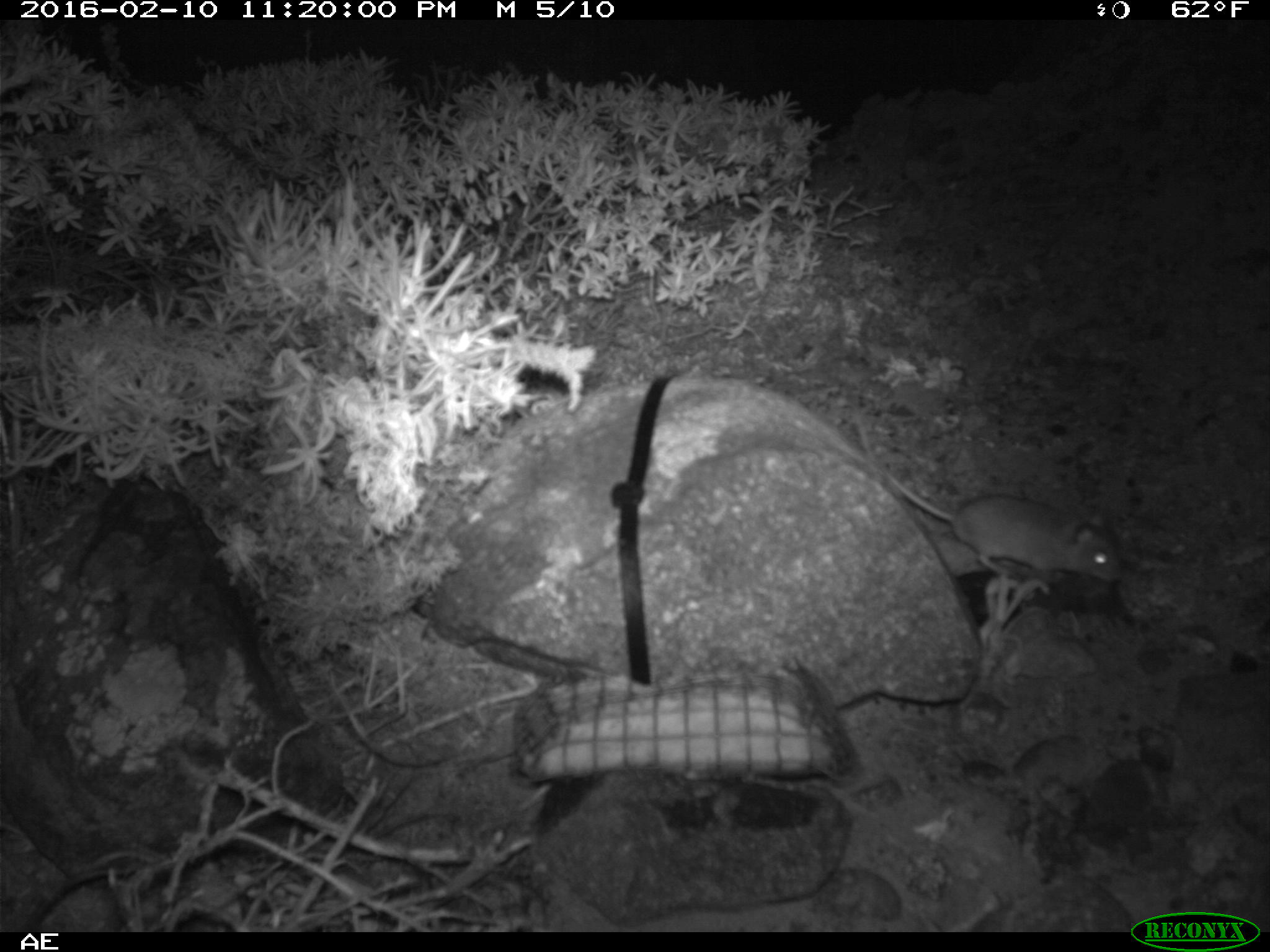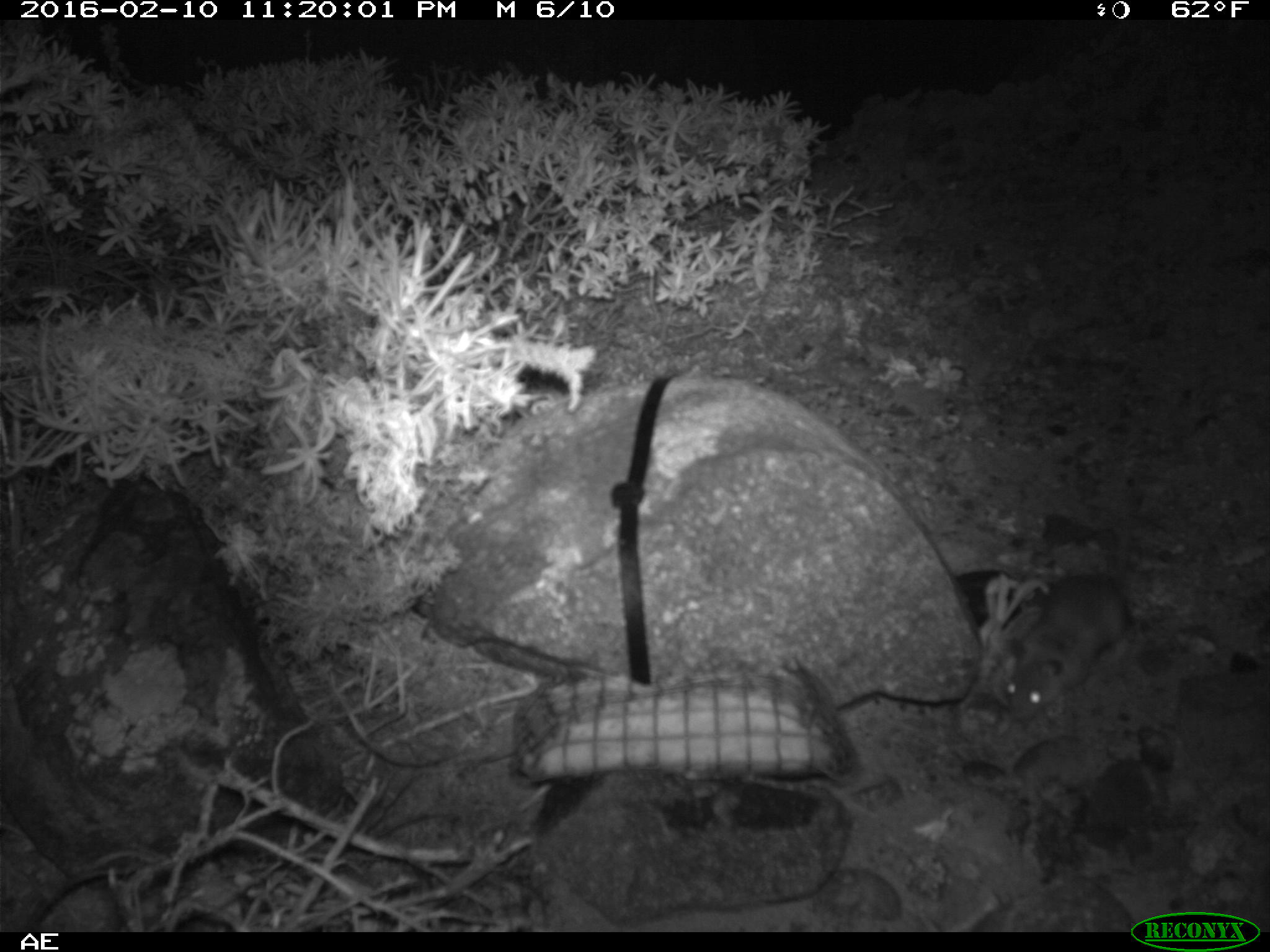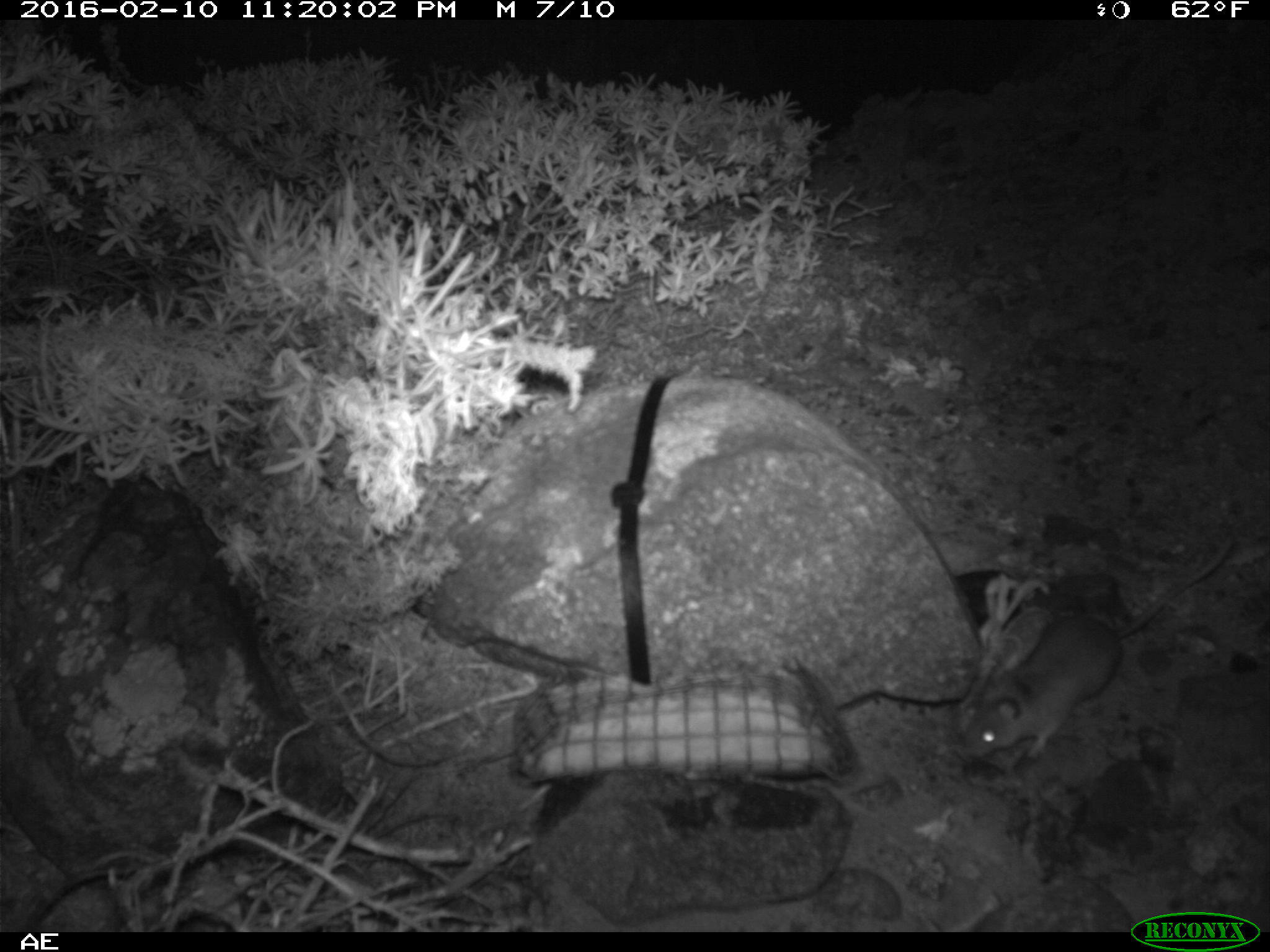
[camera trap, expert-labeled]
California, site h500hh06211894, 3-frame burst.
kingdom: Animalia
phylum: Chordata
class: Mammalia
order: Rodentia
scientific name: Rodentia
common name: rodent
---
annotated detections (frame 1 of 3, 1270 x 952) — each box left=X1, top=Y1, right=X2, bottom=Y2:
rodent: left=856, top=426, right=1123, bottom=588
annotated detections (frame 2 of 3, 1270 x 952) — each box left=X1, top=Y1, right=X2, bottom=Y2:
rodent: left=1005, top=504, right=1134, bottom=724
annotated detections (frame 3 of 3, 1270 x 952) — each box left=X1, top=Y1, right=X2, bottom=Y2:
rodent: left=950, top=526, right=1236, bottom=756